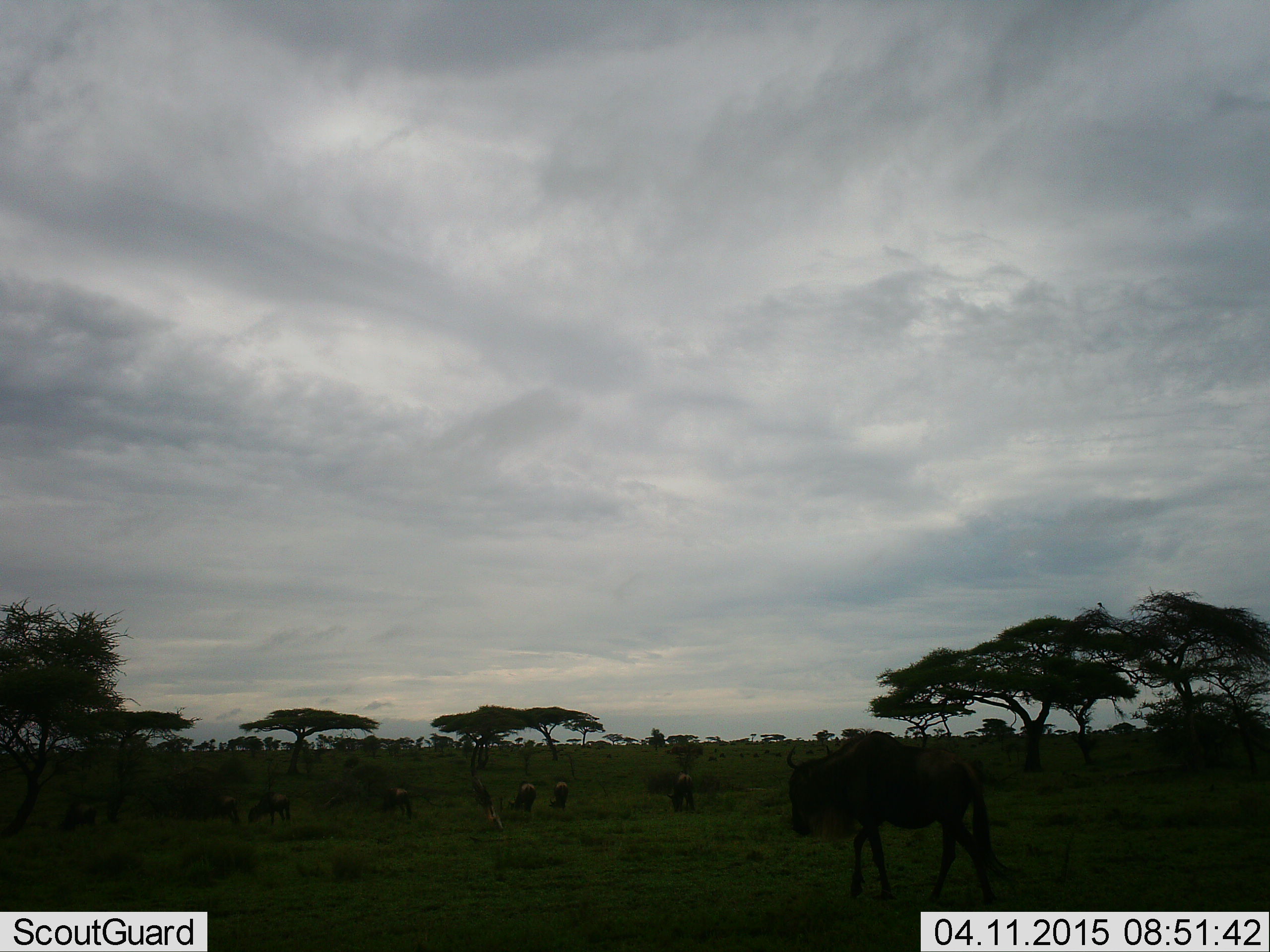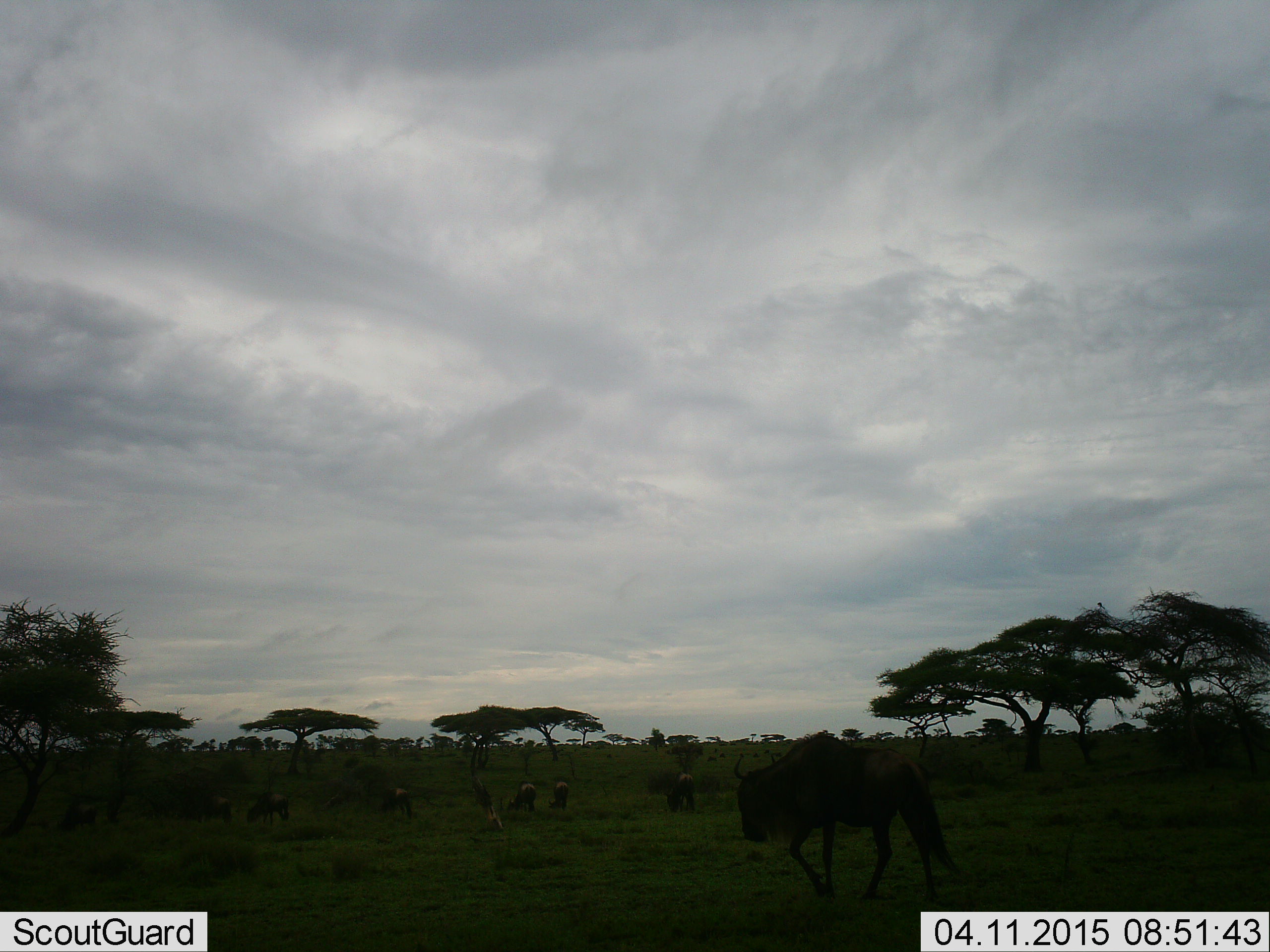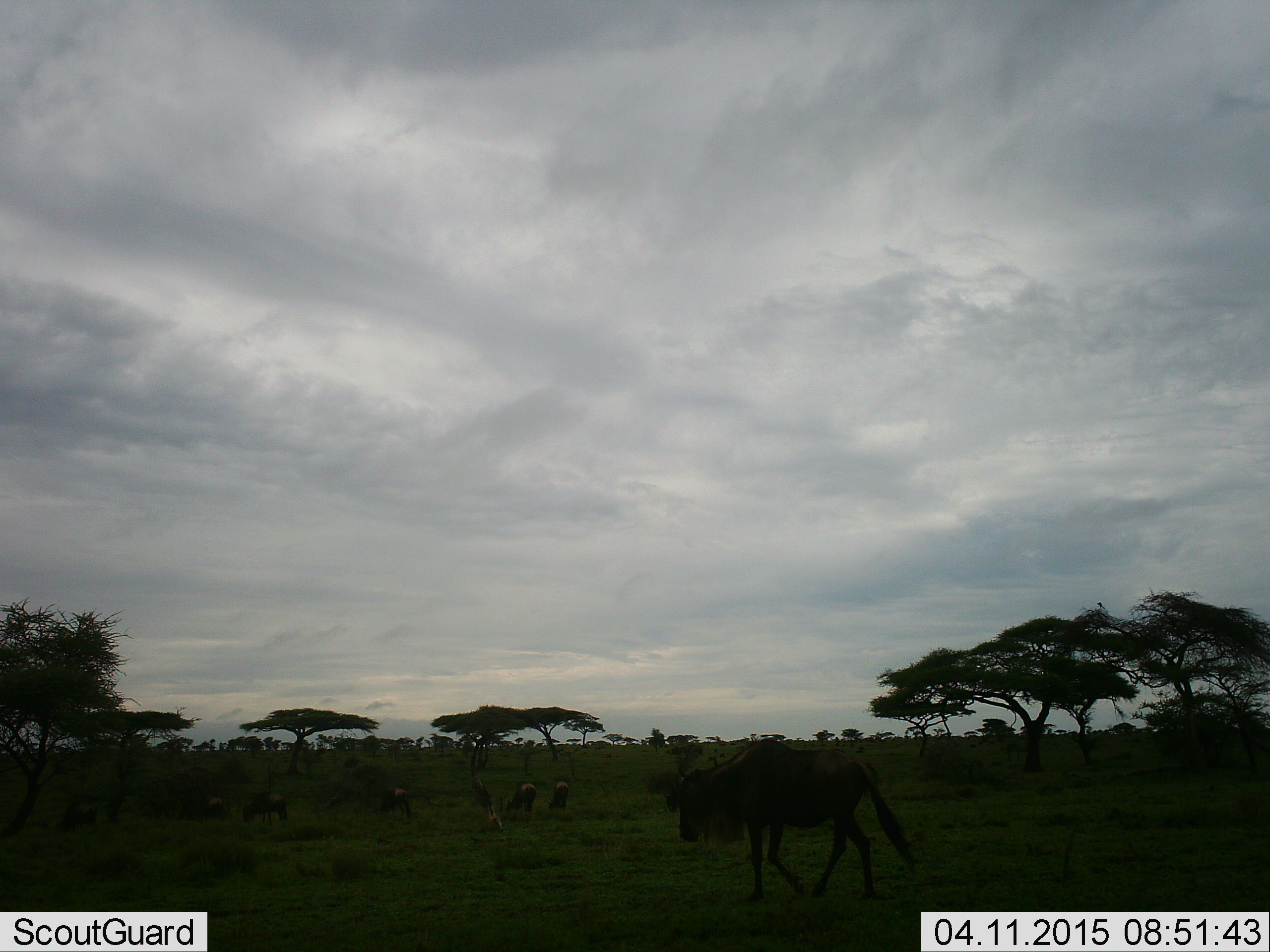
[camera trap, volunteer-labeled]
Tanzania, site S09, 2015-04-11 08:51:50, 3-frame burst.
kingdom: Animalia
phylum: Chordata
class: Mammalia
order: Artiodactyla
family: Bovidae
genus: Connochaetes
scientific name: Connochaetes taurinus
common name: blue wildebeest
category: wildebeest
Wildebeest (blue wildebeest) (Connochaetes taurinus), count 11-50. Behavior (volunteer vote fractions): standing 60%, resting 0%, moving 100%, interacting 0%. Young present (vote fraction): 0%. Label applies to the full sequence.